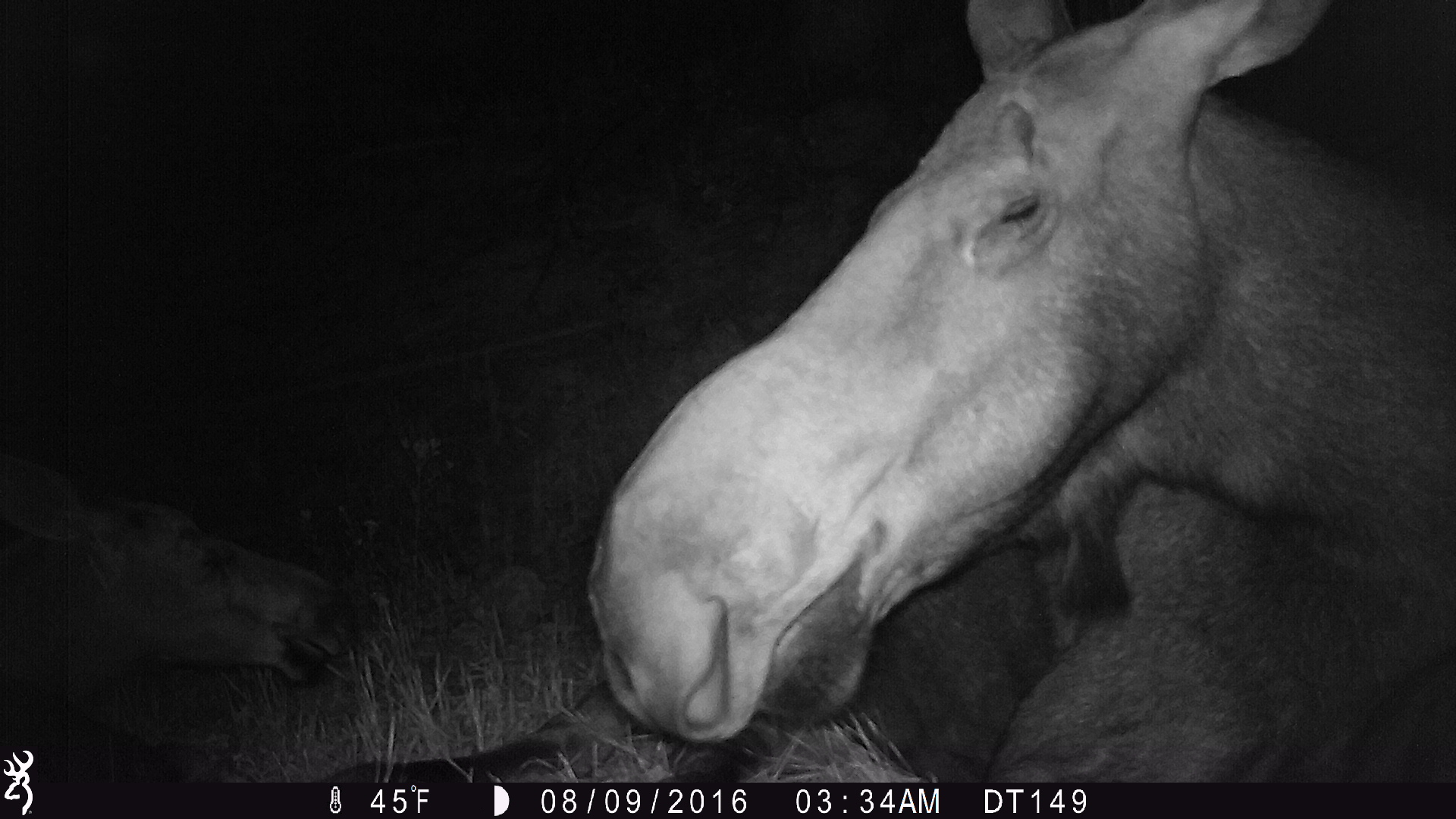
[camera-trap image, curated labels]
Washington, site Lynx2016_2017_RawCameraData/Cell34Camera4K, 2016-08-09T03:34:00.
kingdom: Animalia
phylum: Chordata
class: Mammalia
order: Artiodactyla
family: Cervidae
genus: Alces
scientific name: Alces alces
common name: moose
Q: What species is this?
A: Alces alces (moose).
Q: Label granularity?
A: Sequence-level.